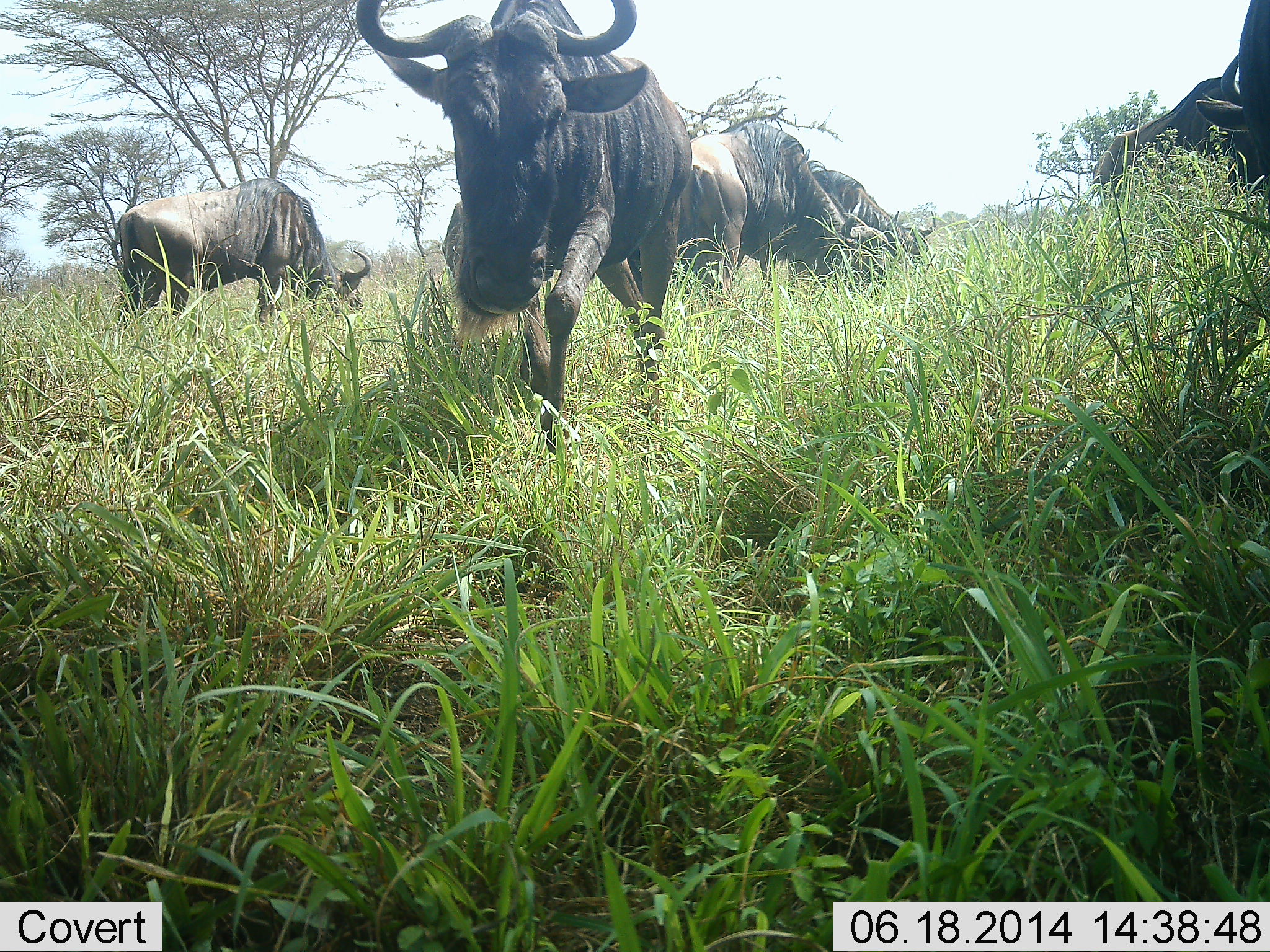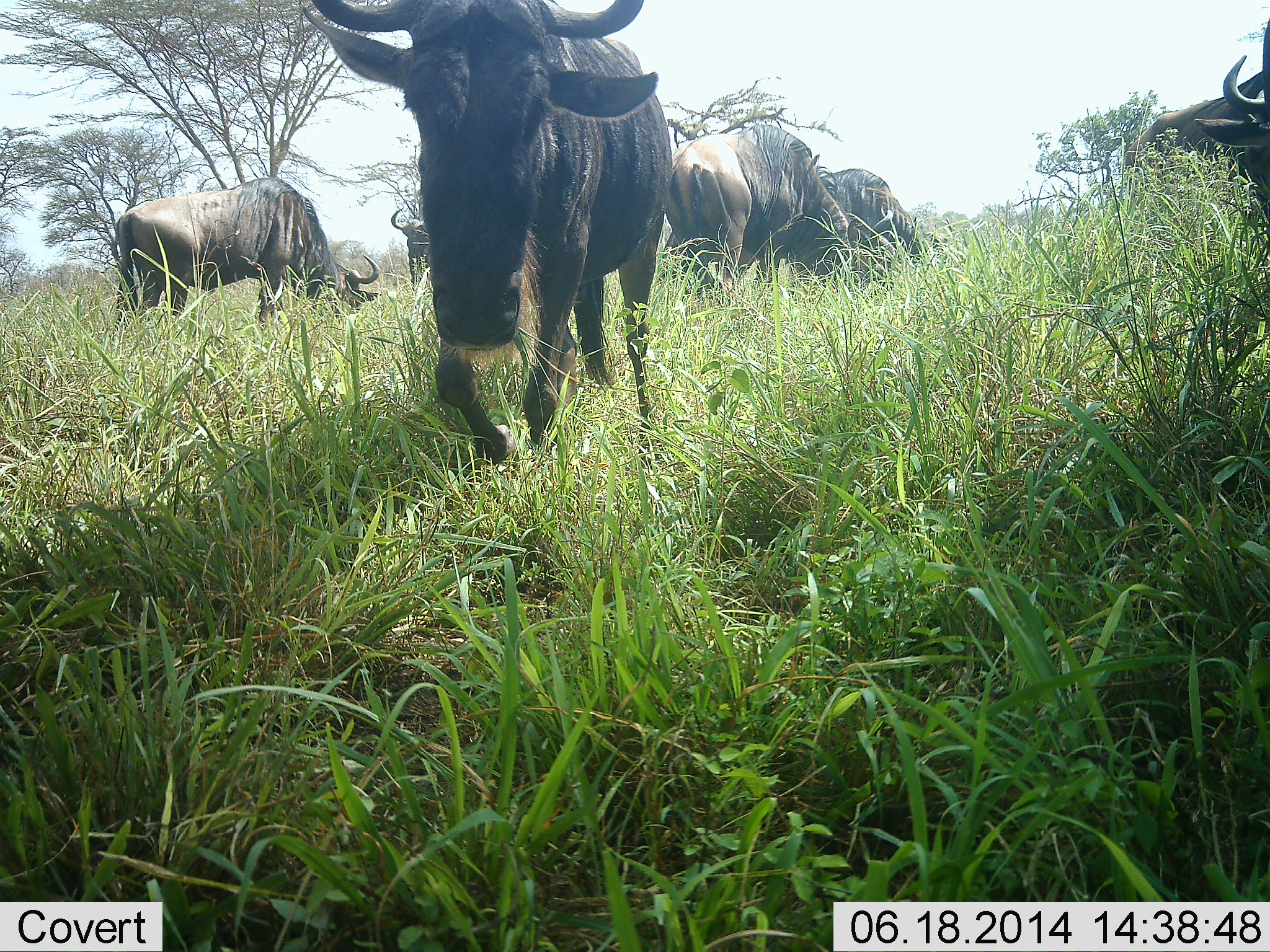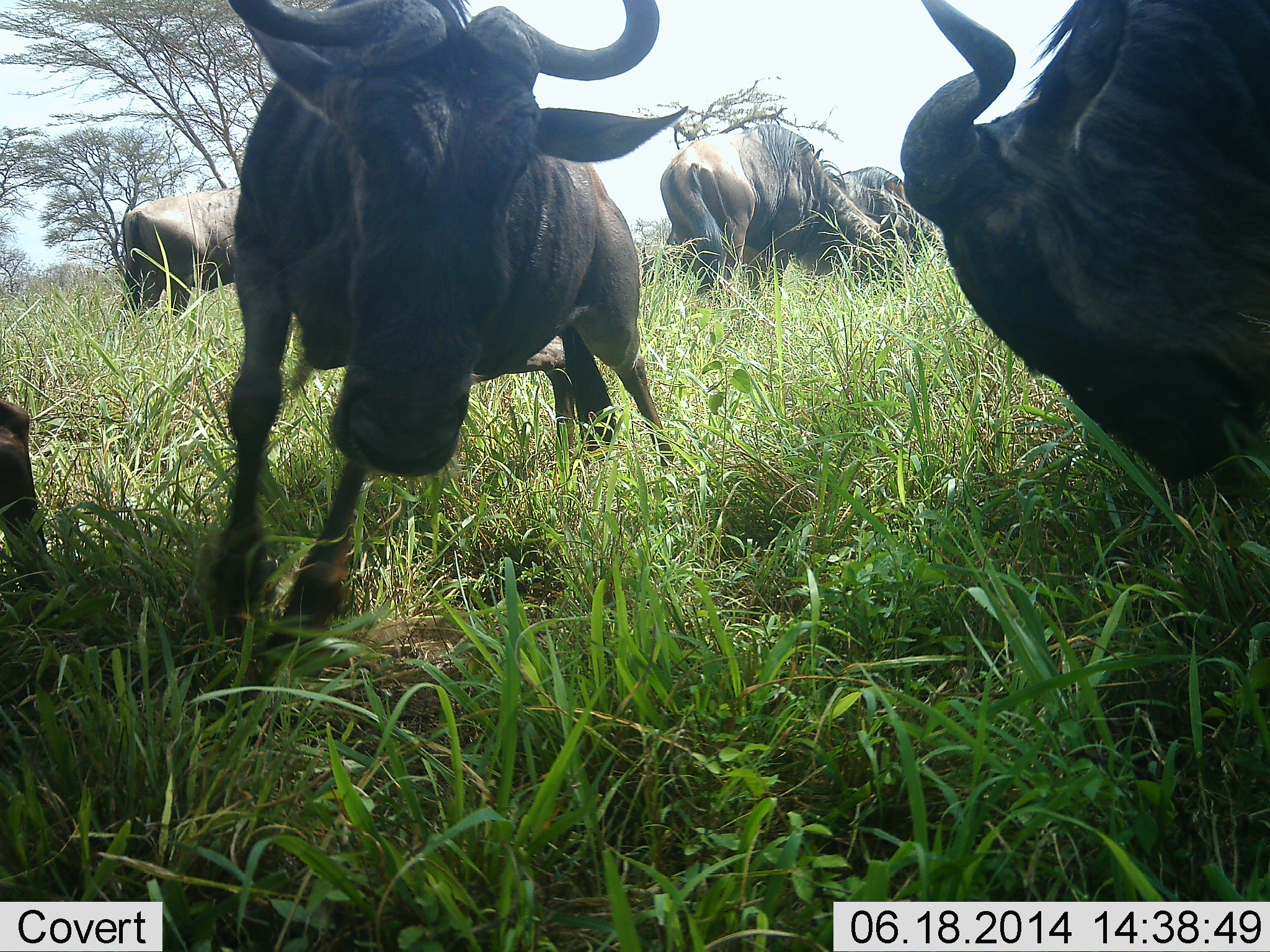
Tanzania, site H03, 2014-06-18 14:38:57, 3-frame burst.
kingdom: Animalia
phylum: Chordata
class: Mammalia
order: Artiodactyla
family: Bovidae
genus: Connochaetes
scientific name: Connochaetes taurinus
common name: blue wildebeest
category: wildebeest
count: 7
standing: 50%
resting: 10%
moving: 70%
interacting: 30%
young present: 0%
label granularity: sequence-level